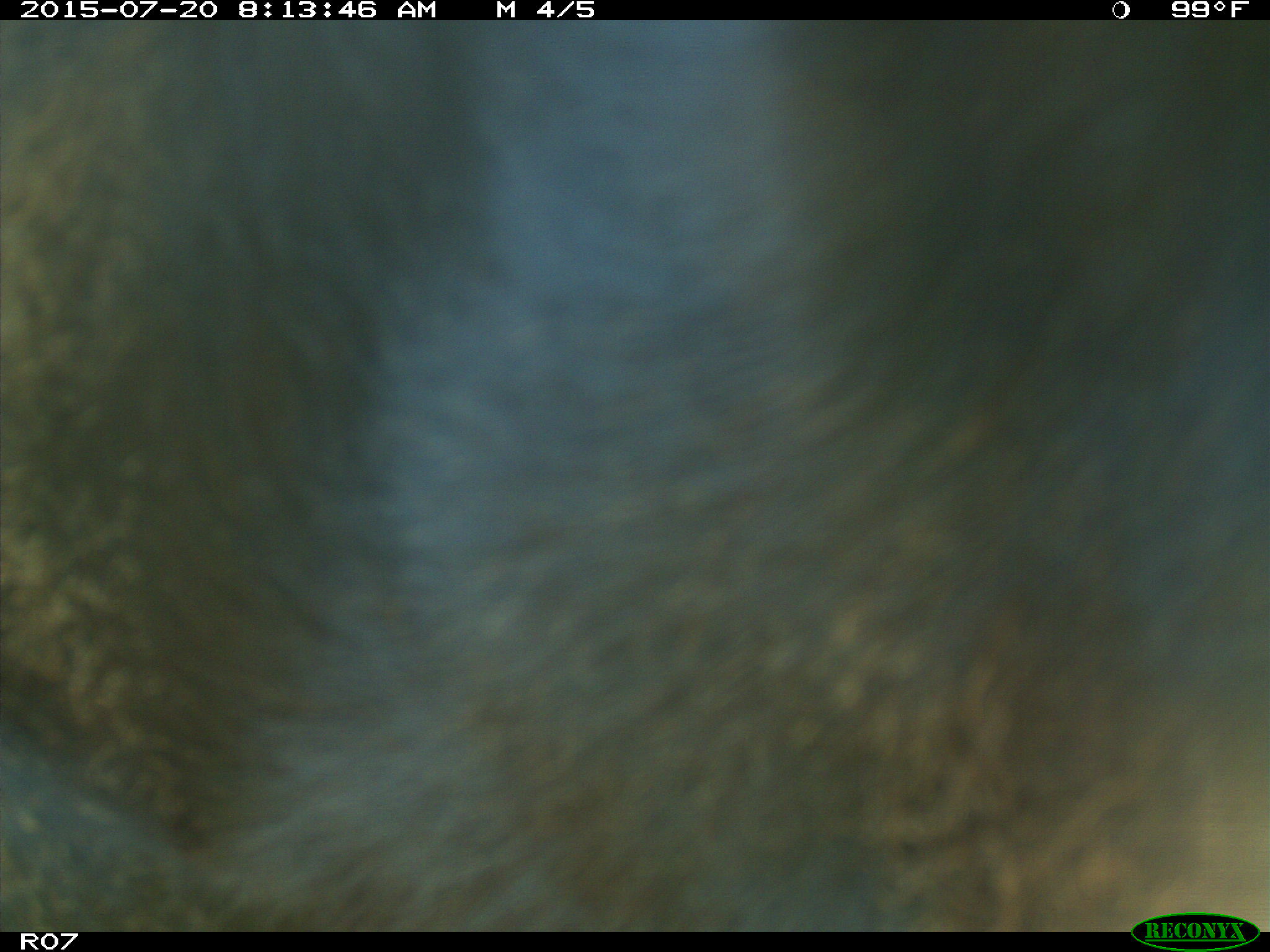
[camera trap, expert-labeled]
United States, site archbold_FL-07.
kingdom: Animalia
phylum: Chordata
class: Mammalia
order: Artiodactyla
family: Bovidae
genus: Bos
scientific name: Bos taurus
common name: domestic cow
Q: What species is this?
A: Bos taurus (domestic cow).